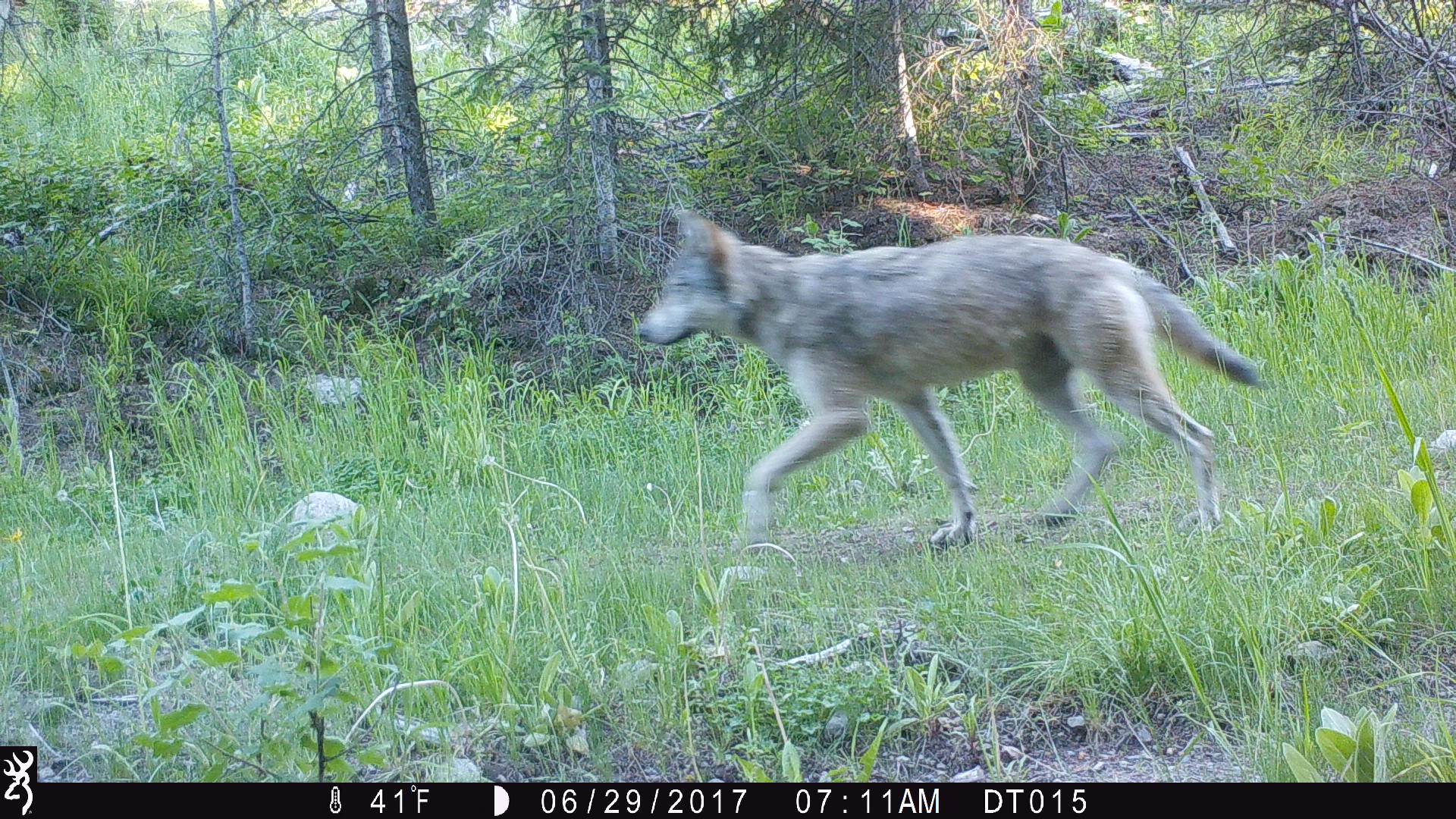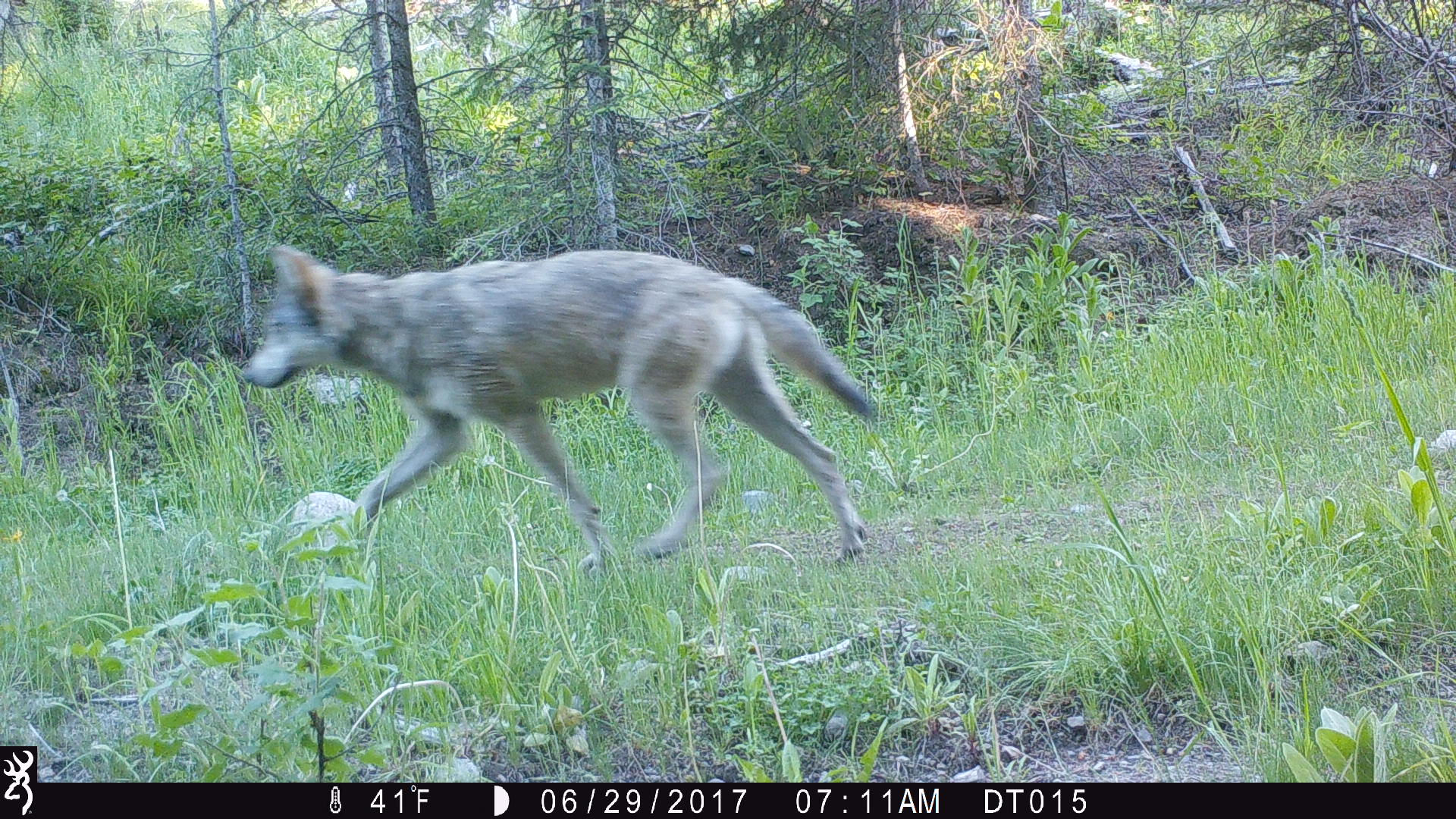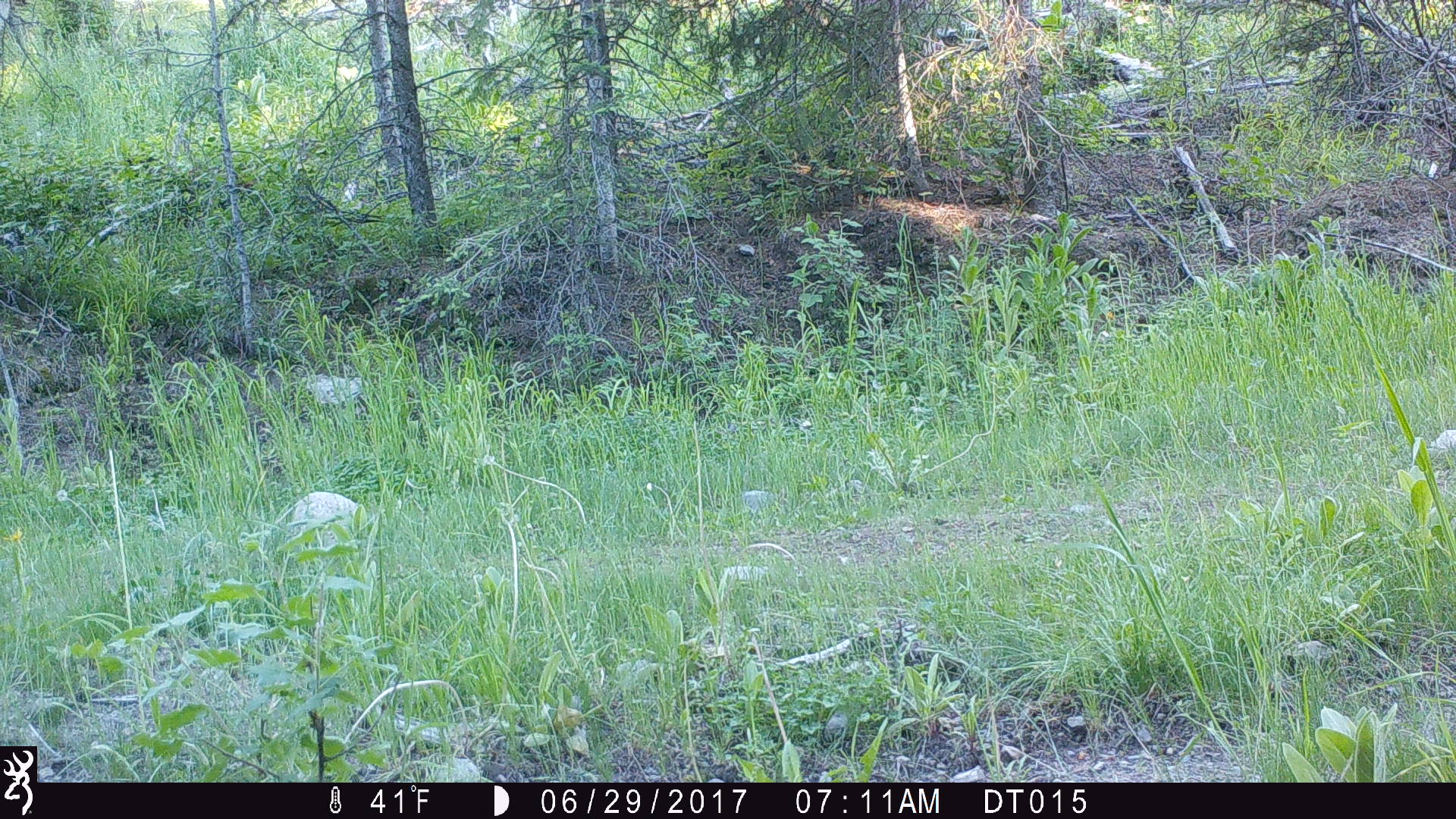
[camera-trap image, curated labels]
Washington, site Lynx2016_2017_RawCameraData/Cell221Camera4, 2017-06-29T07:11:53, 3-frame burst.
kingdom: Animalia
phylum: Chordata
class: Mammalia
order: Carnivora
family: Canidae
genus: Canis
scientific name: Canis lupus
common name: gray wolf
Canis lupus (gray wolf). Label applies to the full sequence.